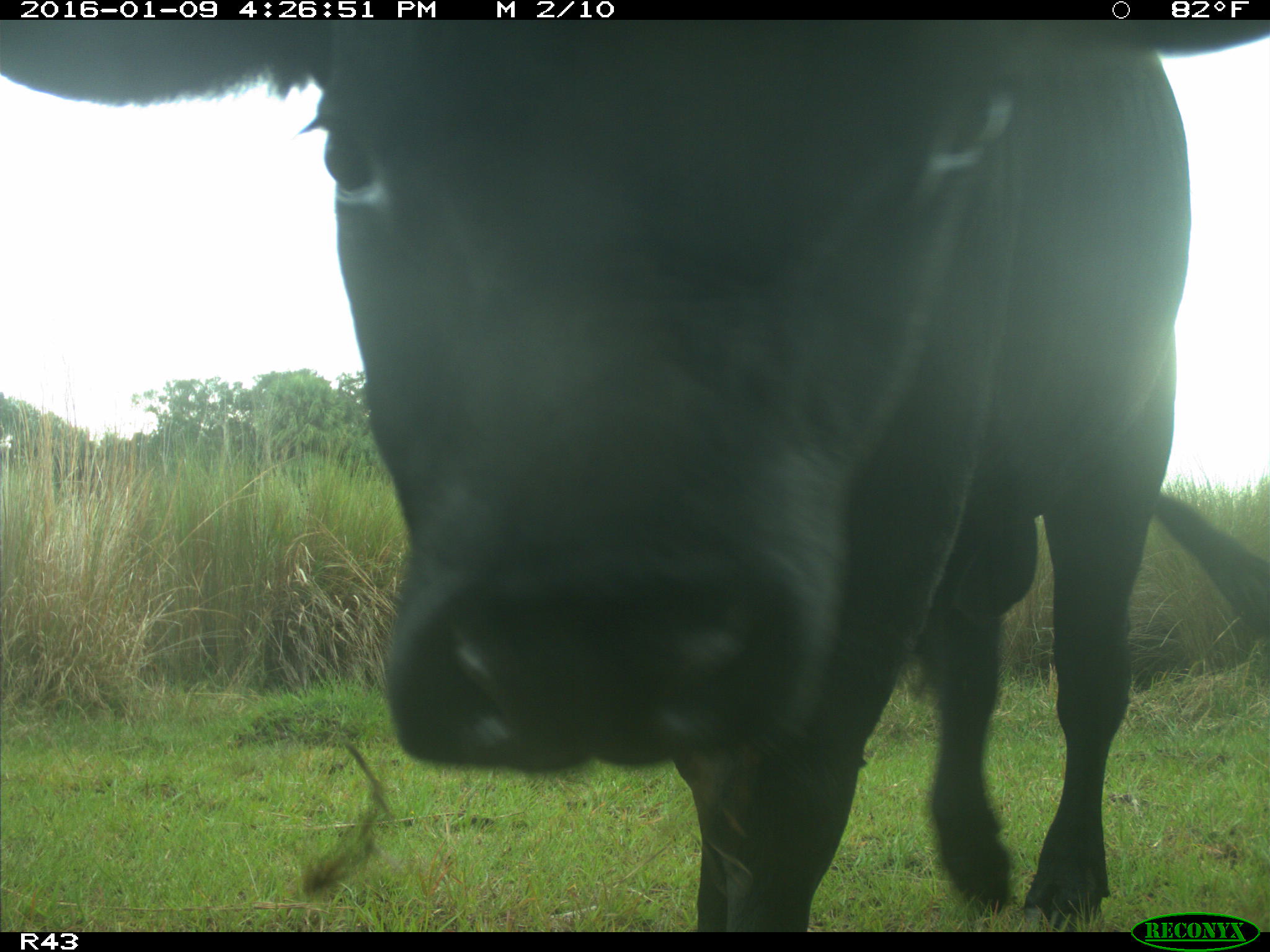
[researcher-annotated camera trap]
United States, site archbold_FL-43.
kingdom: Animalia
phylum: Chordata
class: Mammalia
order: Artiodactyla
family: Bovidae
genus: Bos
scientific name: Bos taurus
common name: domestic cow